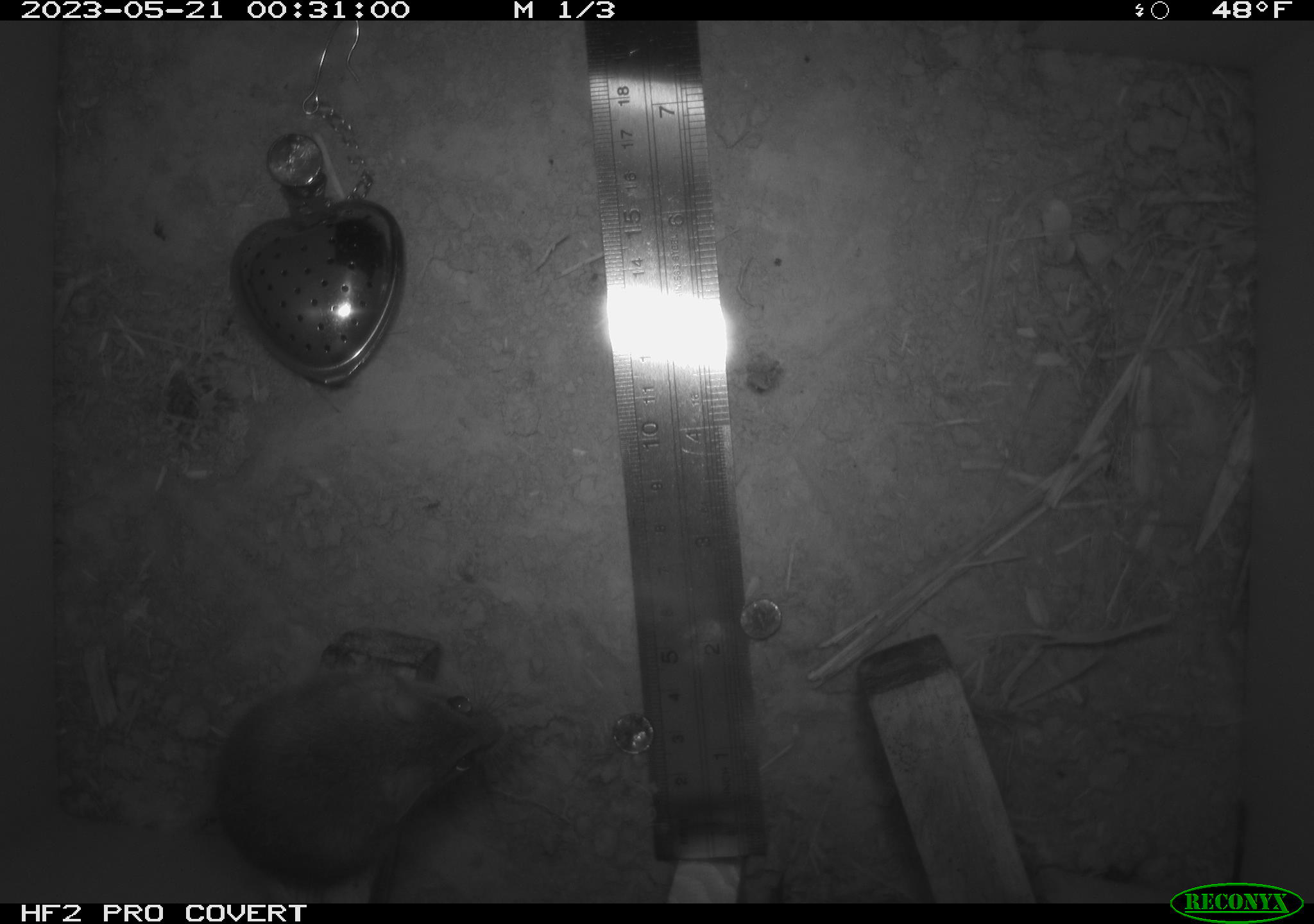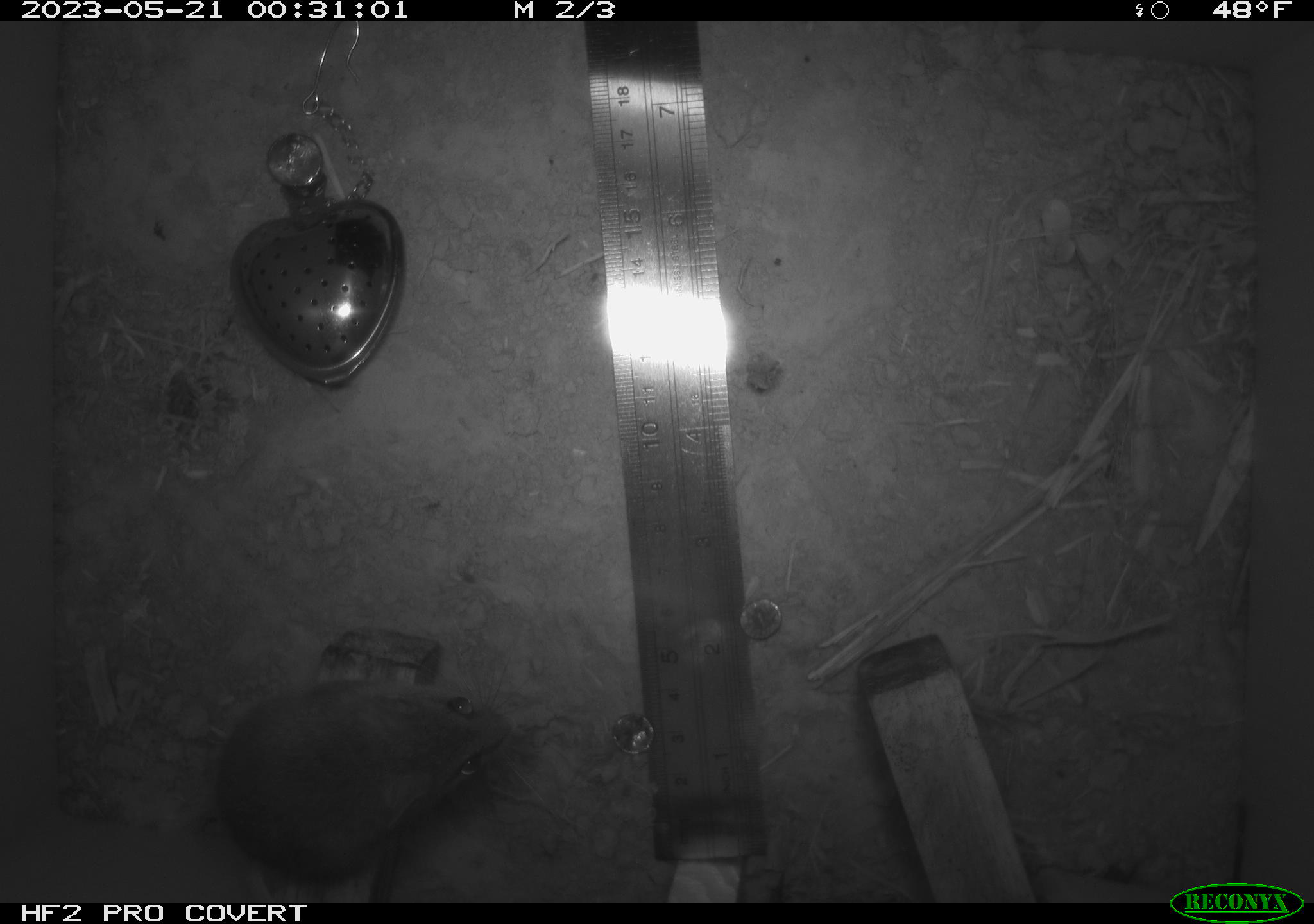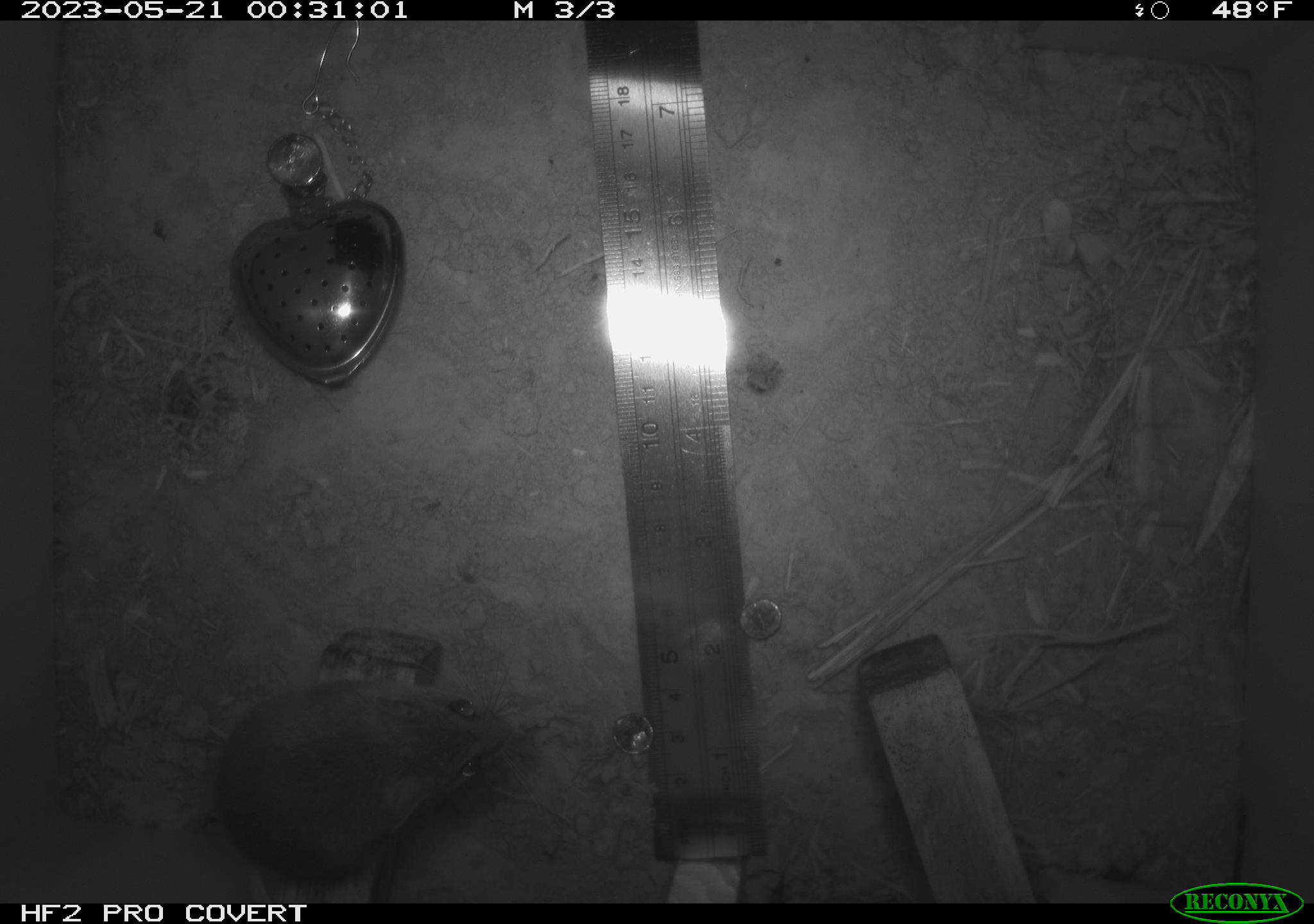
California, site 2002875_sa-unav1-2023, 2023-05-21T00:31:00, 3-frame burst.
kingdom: Animalia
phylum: Chordata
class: Mammalia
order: Rodentia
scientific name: Rodentia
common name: mouse species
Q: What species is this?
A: Mouse species (Rodentia).